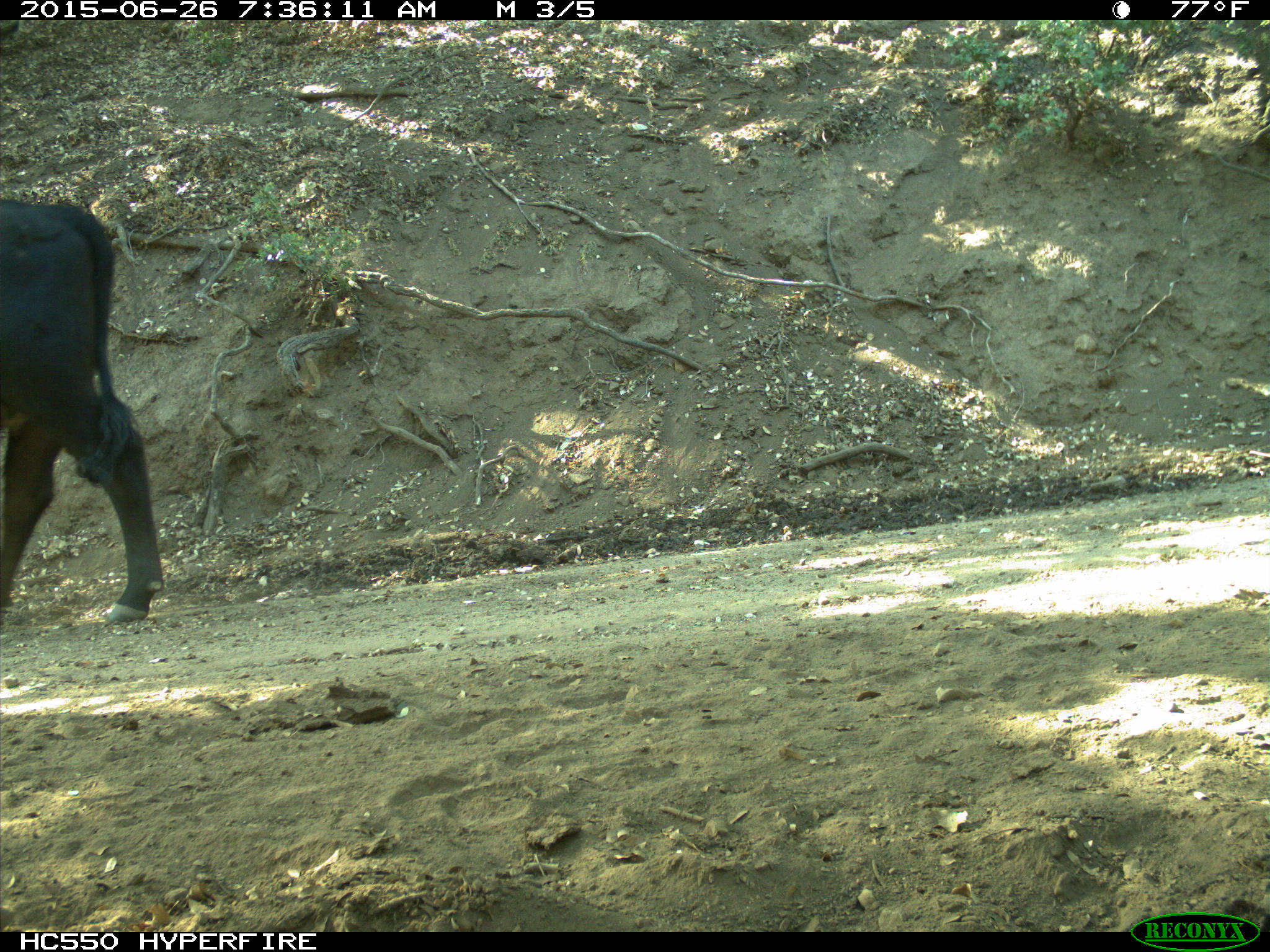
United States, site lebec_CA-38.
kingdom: Animalia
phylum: Chordata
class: Mammalia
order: Artiodactyla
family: Bovidae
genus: Bos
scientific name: Bos taurus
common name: domestic cow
Bos taurus (domestic cow).